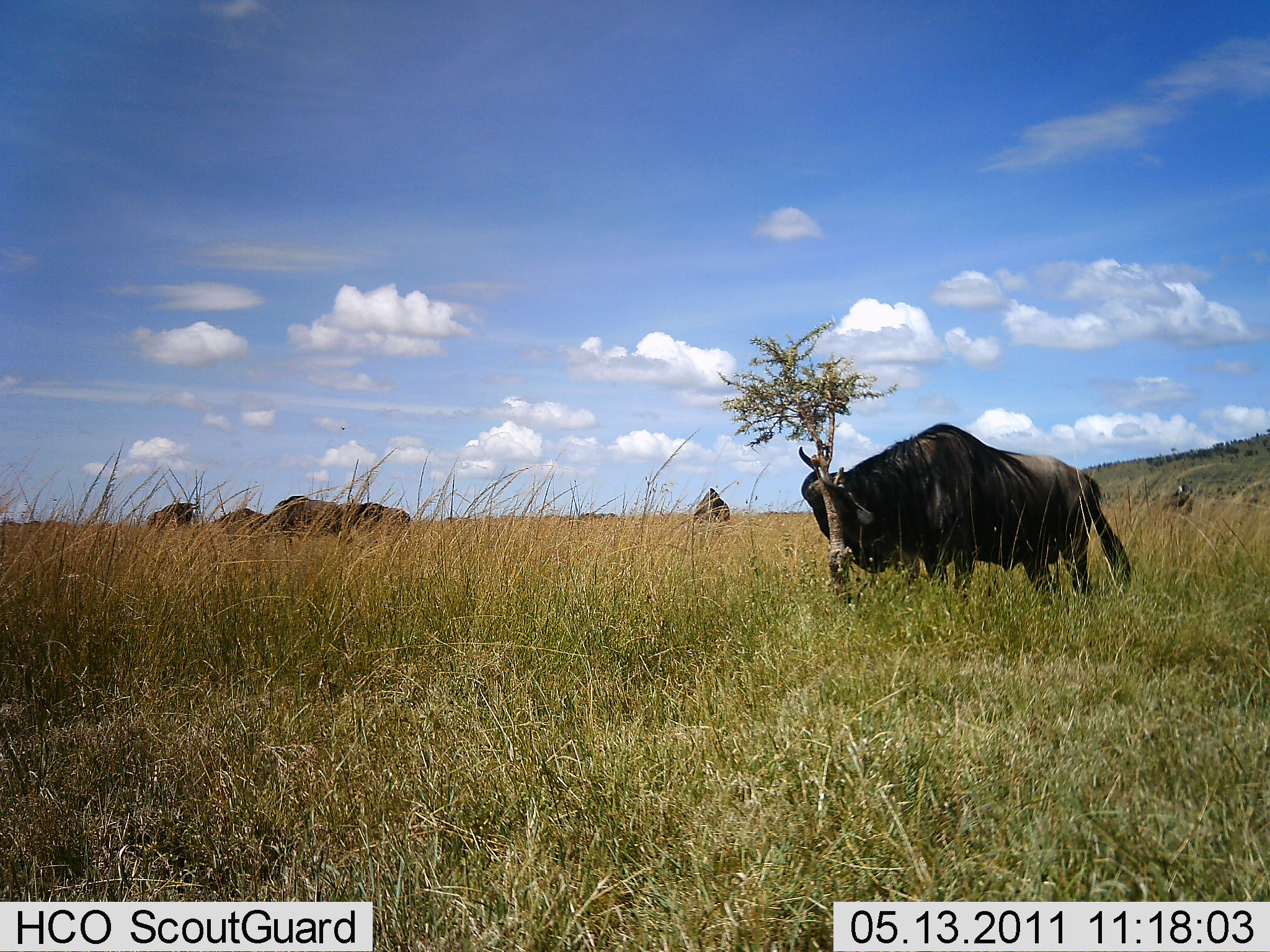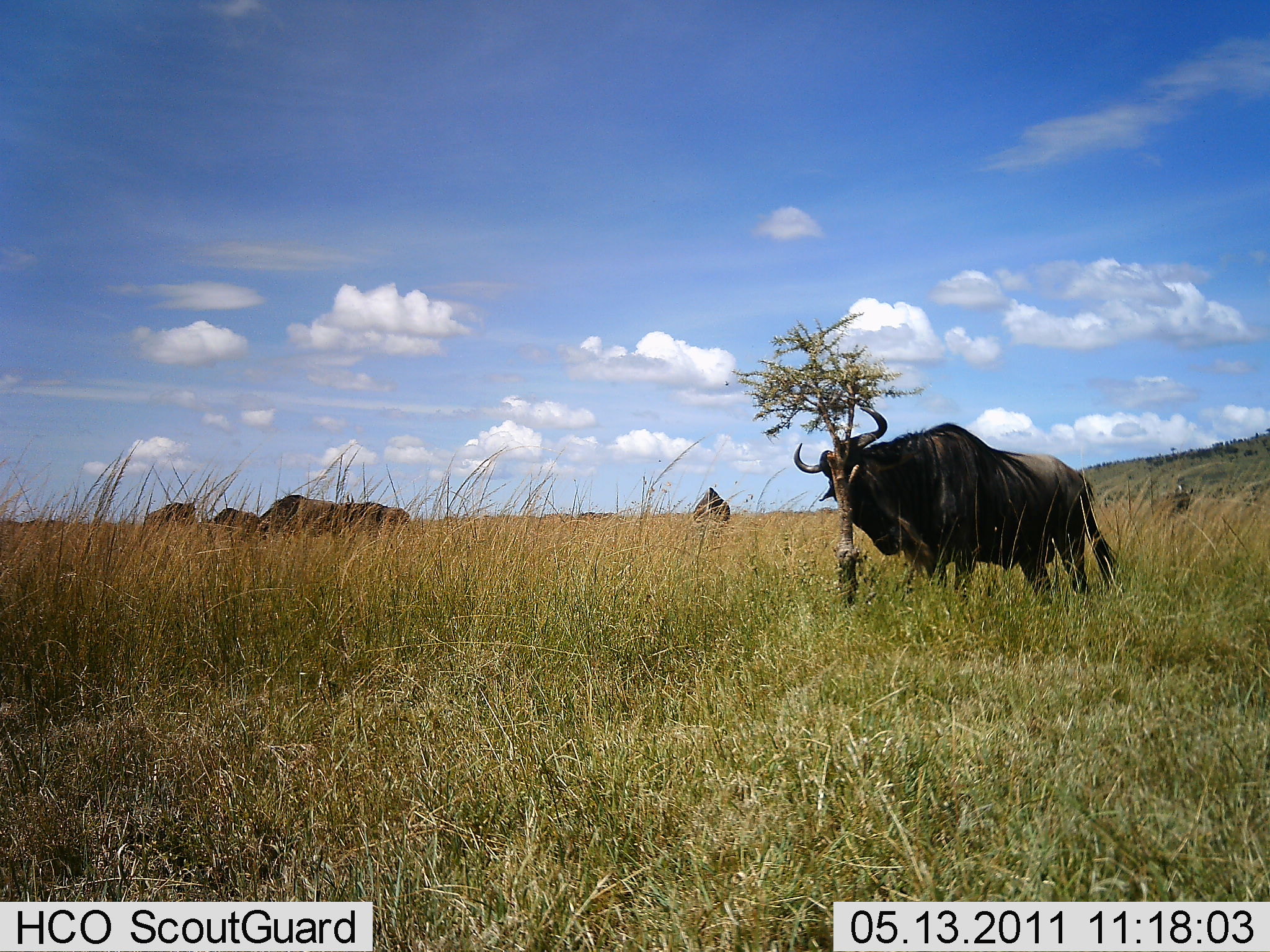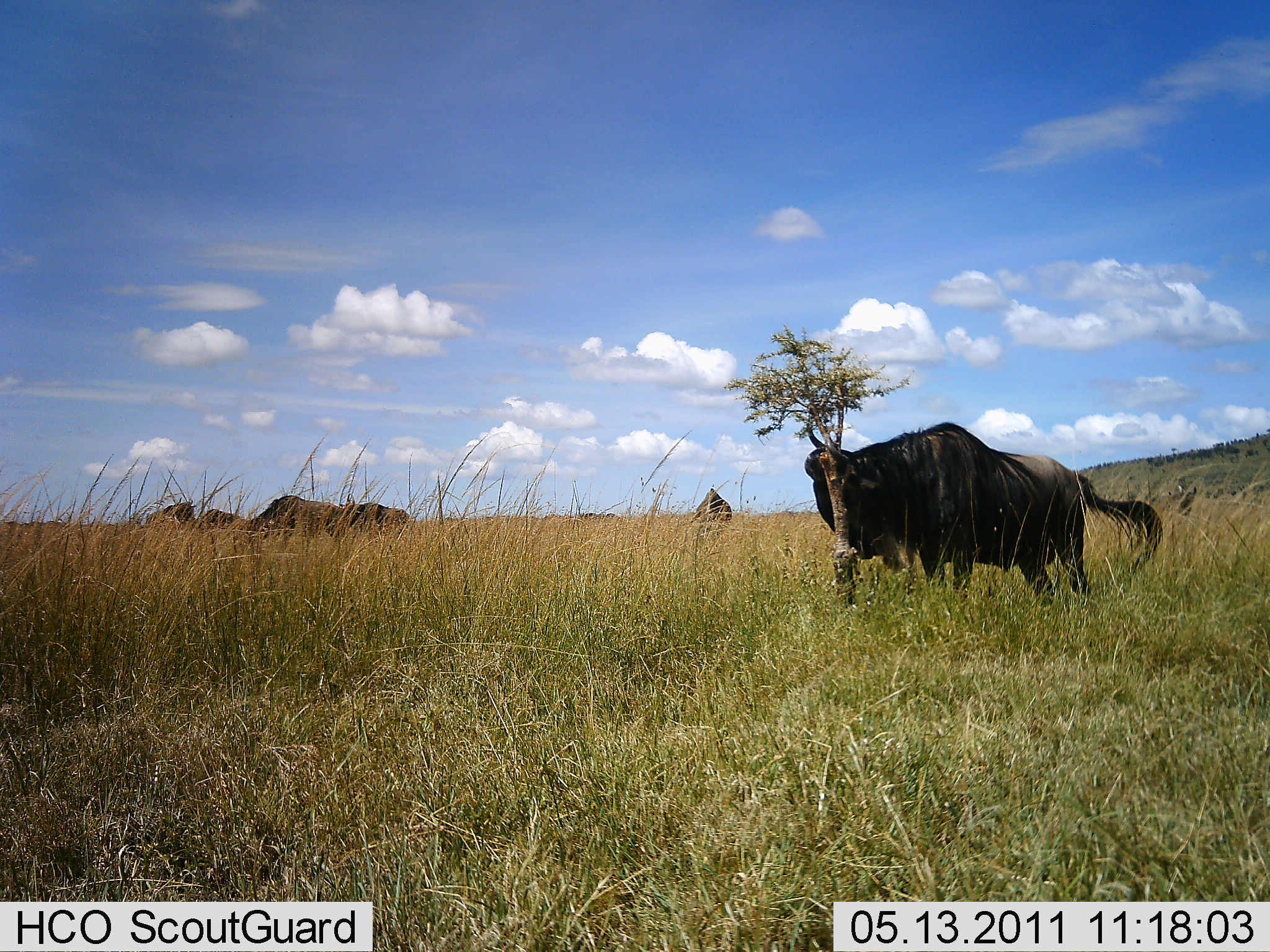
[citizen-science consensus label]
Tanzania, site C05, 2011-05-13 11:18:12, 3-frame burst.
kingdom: Animalia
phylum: Chordata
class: Mammalia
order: Artiodactyla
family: Bovidae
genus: Connochaetes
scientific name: Connochaetes taurinus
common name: blue wildebeest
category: wildebeest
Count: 5.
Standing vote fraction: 92%.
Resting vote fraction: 8%.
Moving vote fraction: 8%.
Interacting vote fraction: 8%.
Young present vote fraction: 0%.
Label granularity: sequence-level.